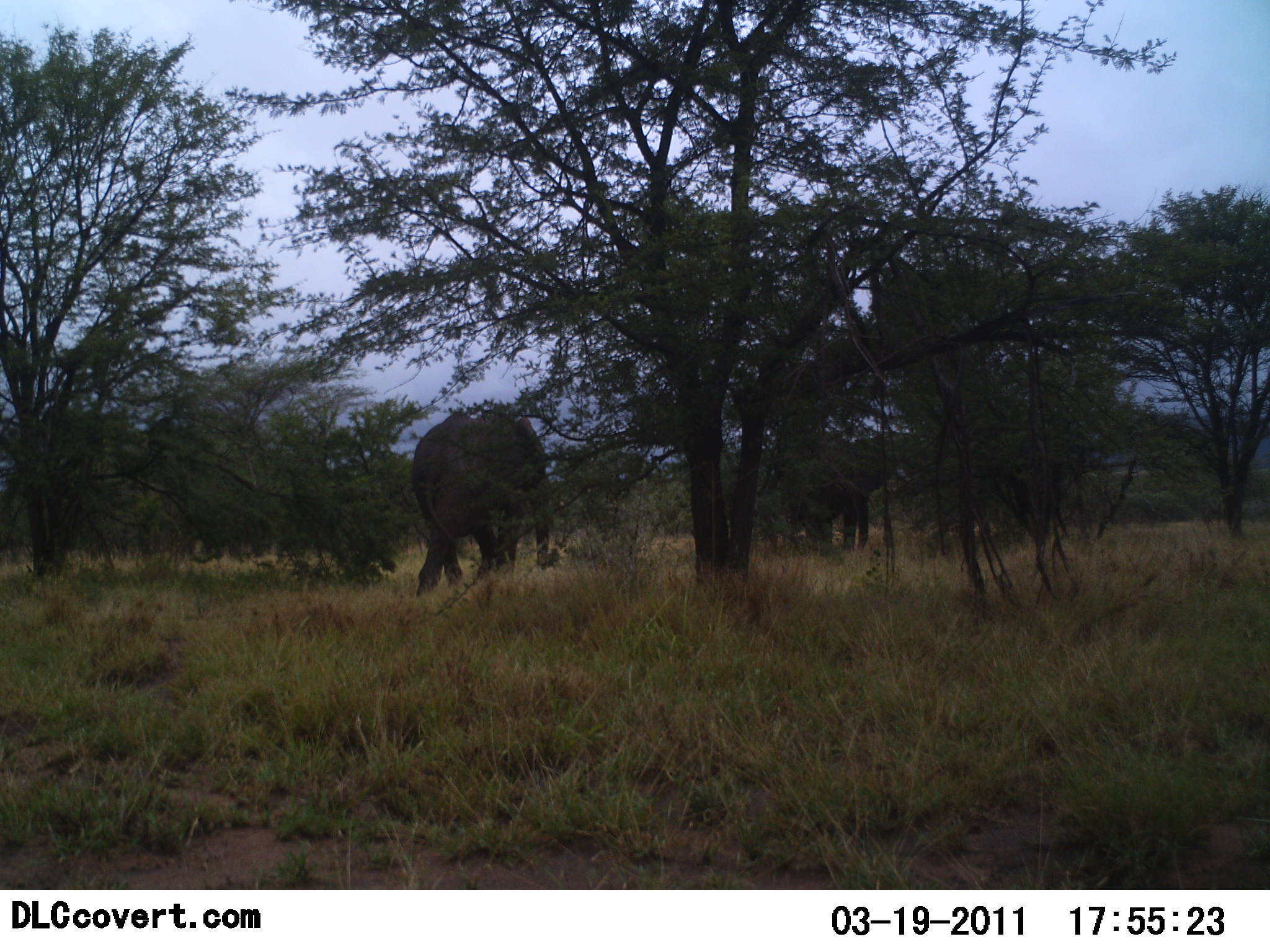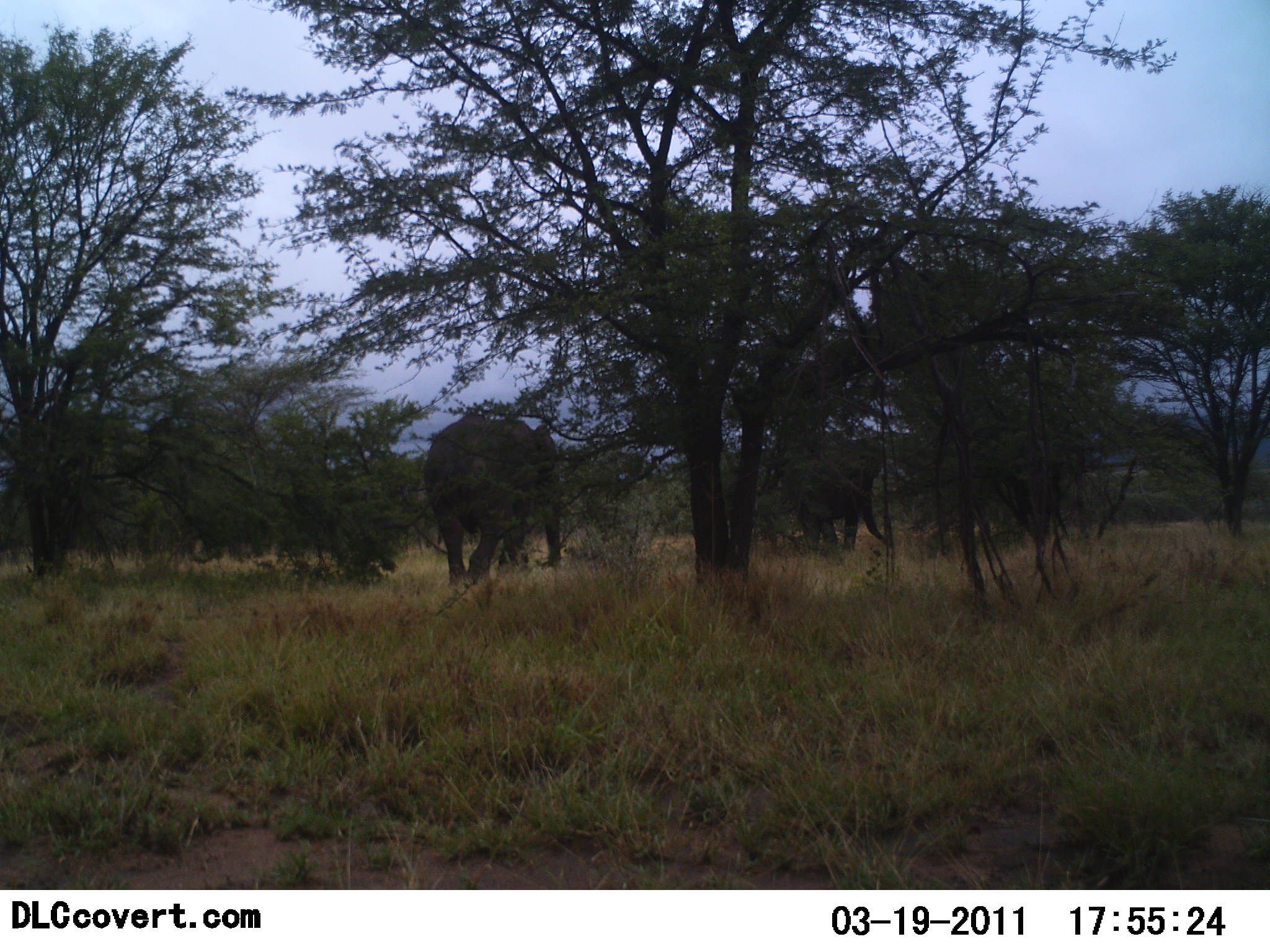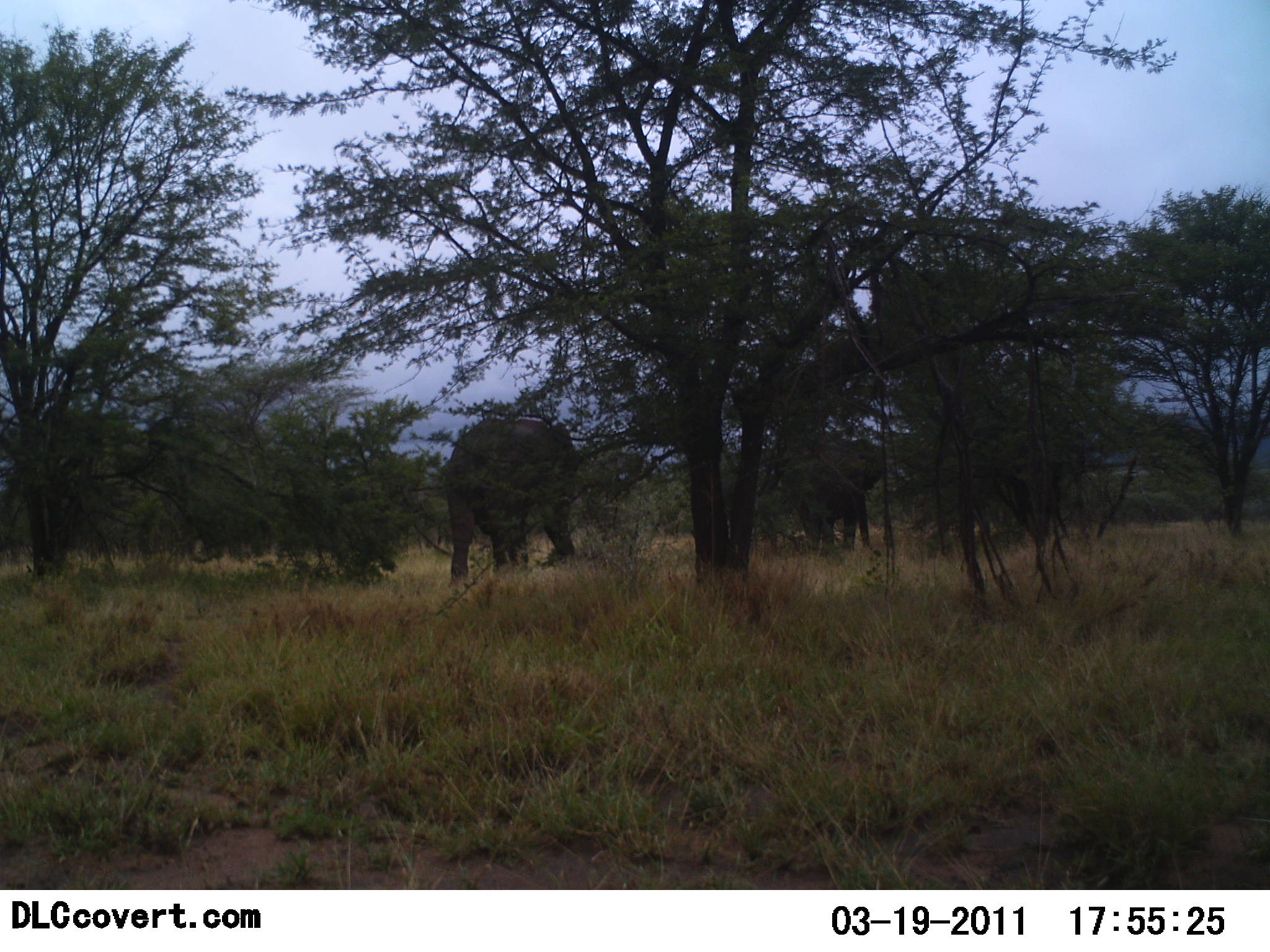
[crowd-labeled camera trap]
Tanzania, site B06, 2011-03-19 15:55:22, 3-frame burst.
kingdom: Animalia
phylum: Chordata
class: Mammalia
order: Proboscidea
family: Elephantidae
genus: Loxodonta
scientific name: Loxodonta africana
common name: african bush elephant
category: elephant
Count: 2.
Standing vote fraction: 10%.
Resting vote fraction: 0%.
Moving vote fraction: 100%.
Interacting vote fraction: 0%.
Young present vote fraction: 0%.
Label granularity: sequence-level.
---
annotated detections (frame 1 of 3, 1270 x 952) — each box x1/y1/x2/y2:
animal: 412/406/555/599; 756/422/899/569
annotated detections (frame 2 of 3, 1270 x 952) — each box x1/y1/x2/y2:
animal: 421/408/570/613; 757/428/897/567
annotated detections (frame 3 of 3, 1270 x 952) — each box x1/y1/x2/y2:
animal: 438/414/580/591; 782/446/889/566